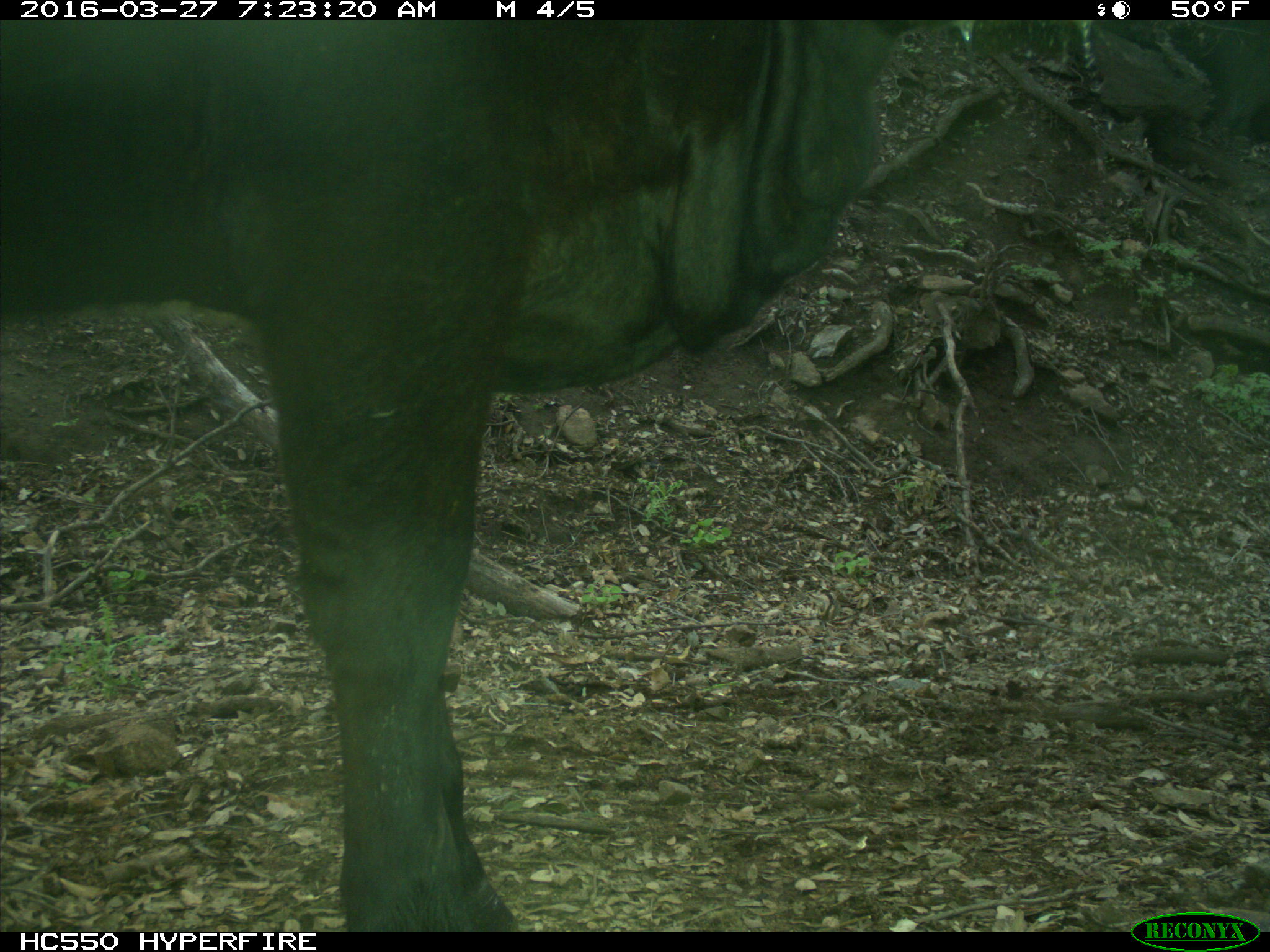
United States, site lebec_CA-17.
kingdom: Animalia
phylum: Chordata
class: Mammalia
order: Artiodactyla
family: Bovidae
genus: Bos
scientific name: Bos taurus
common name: domestic cow